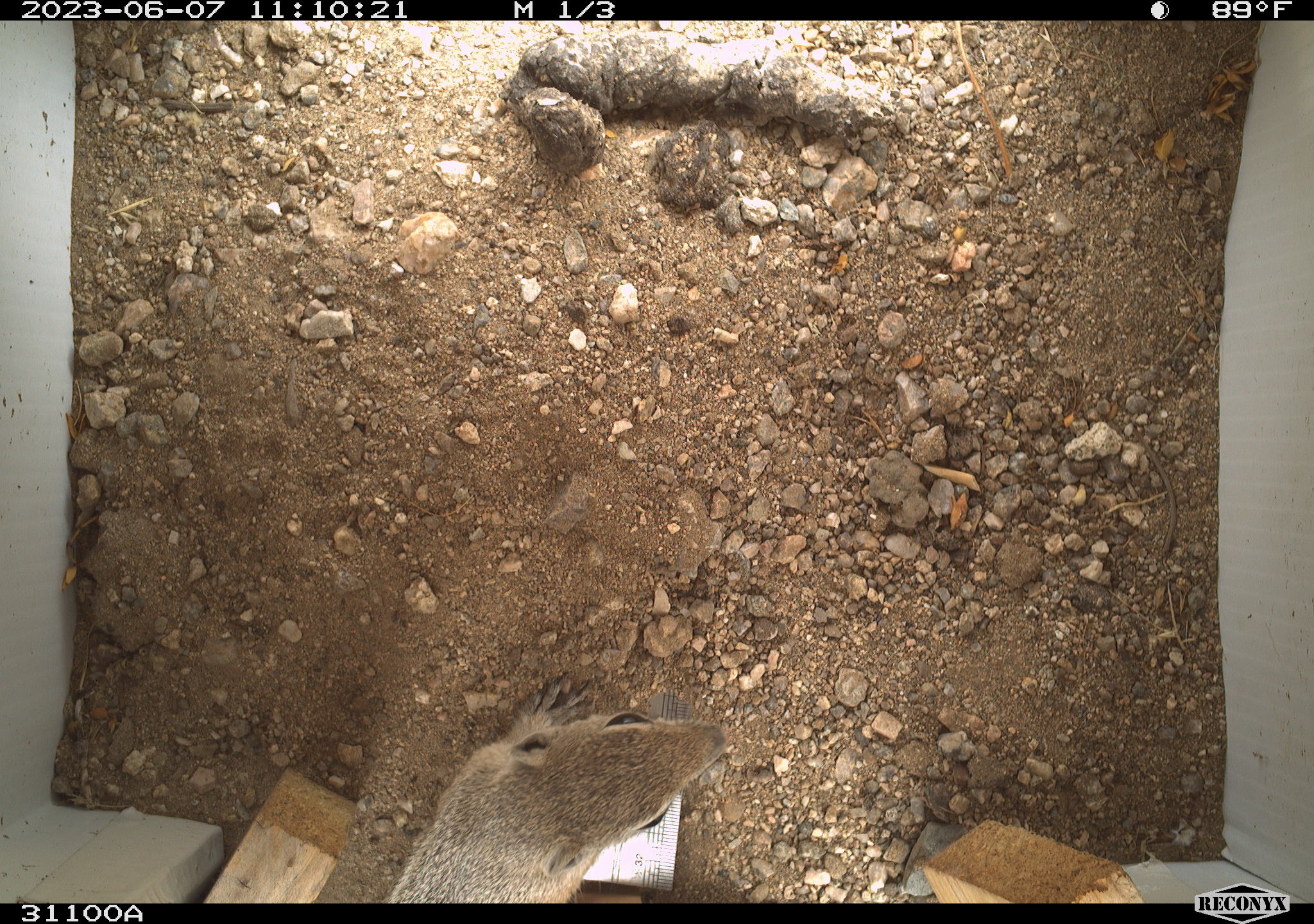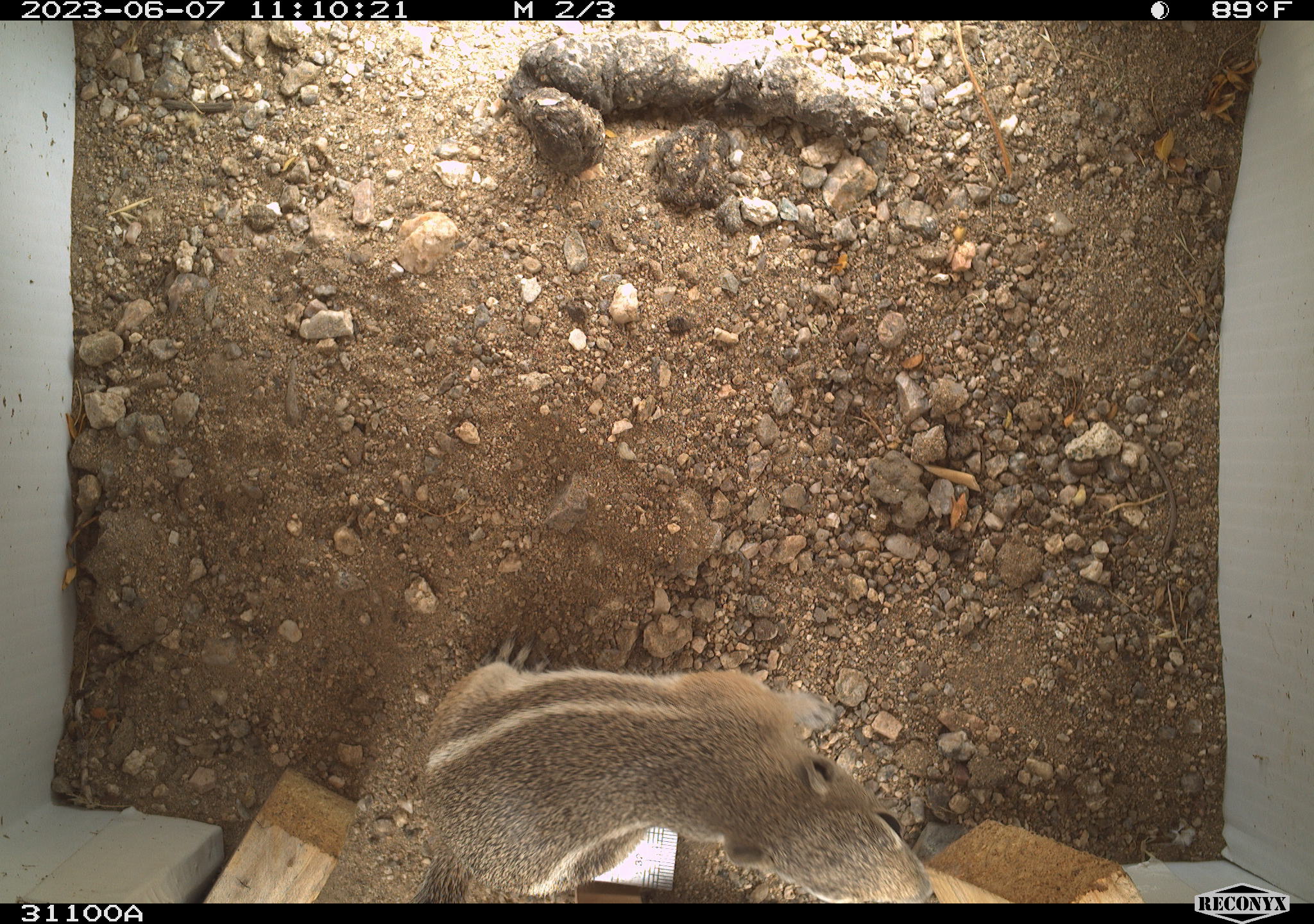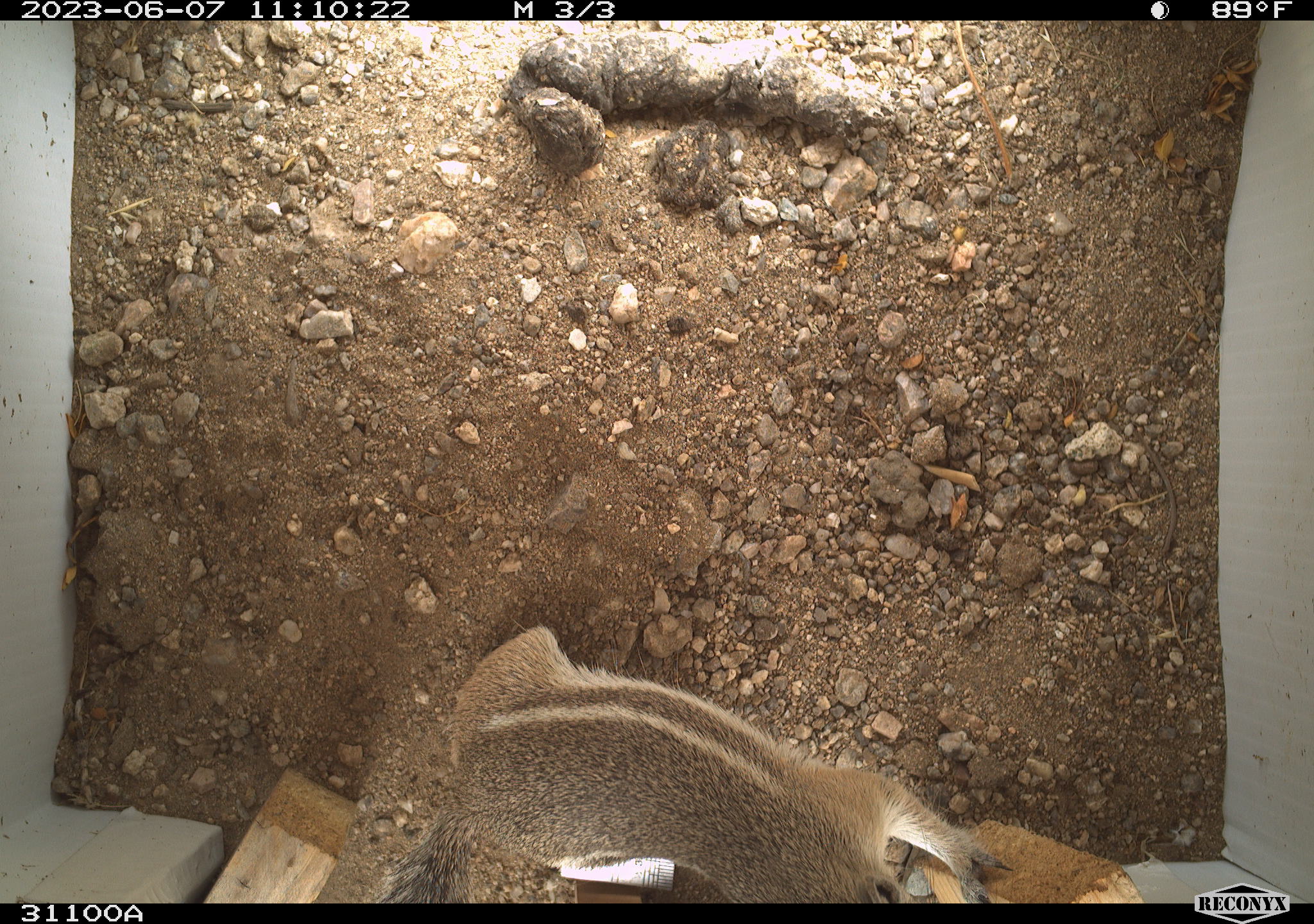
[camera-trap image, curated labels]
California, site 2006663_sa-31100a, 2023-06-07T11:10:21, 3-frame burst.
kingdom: Animalia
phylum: Chordata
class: Mammalia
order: Rodentia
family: Sciuridae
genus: Ammospermophilus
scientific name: Ammospermophilus leucurus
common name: white-tailed antelope squirrel